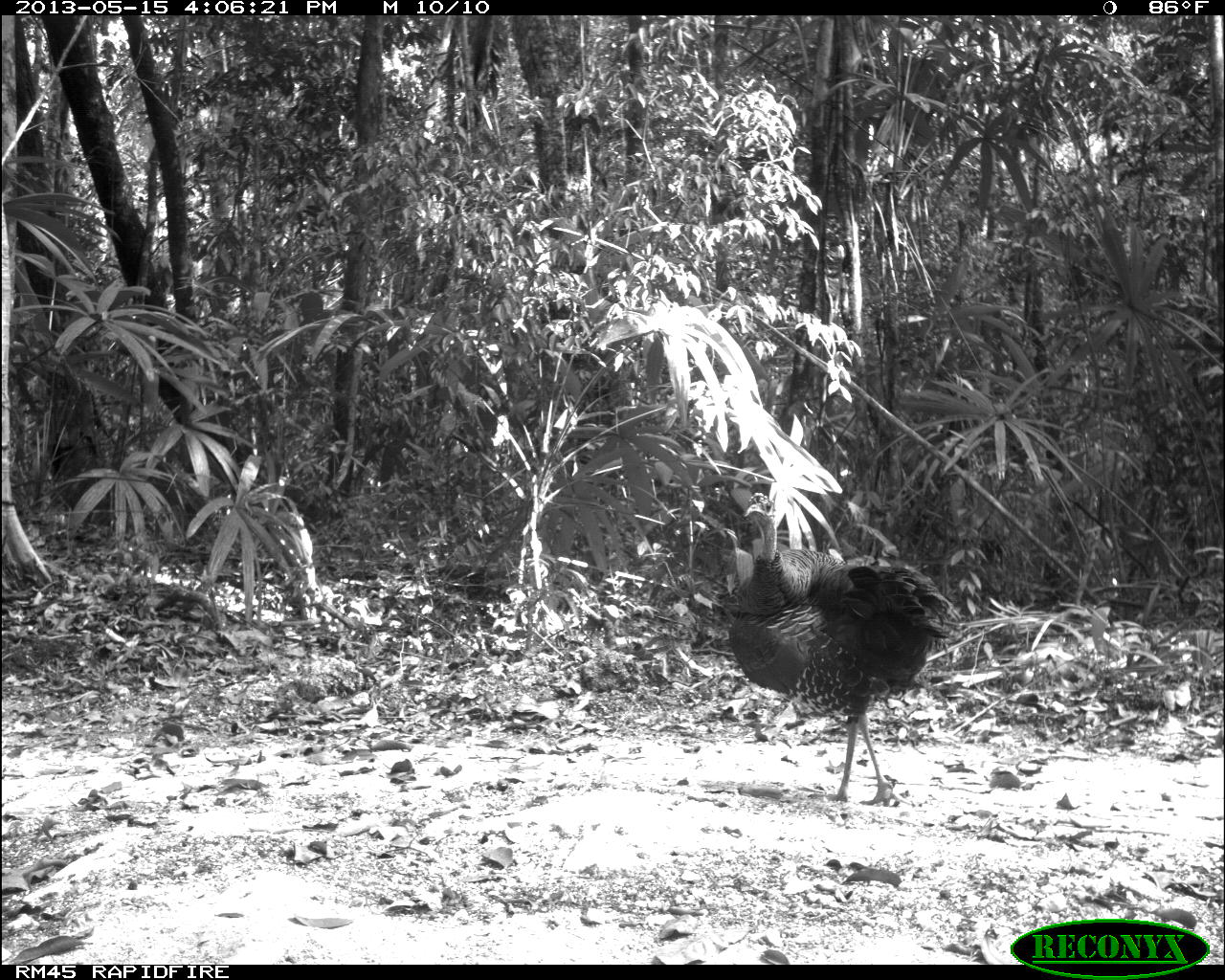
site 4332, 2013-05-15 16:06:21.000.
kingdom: Animalia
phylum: Chordata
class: Aves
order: Galliformes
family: Phasianidae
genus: Meleagris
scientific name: Meleagris ocellata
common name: ocellated turkey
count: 4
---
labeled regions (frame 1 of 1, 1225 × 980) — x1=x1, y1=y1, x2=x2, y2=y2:
meleagris ocellata: x1=726, y1=490, x2=963, y2=808